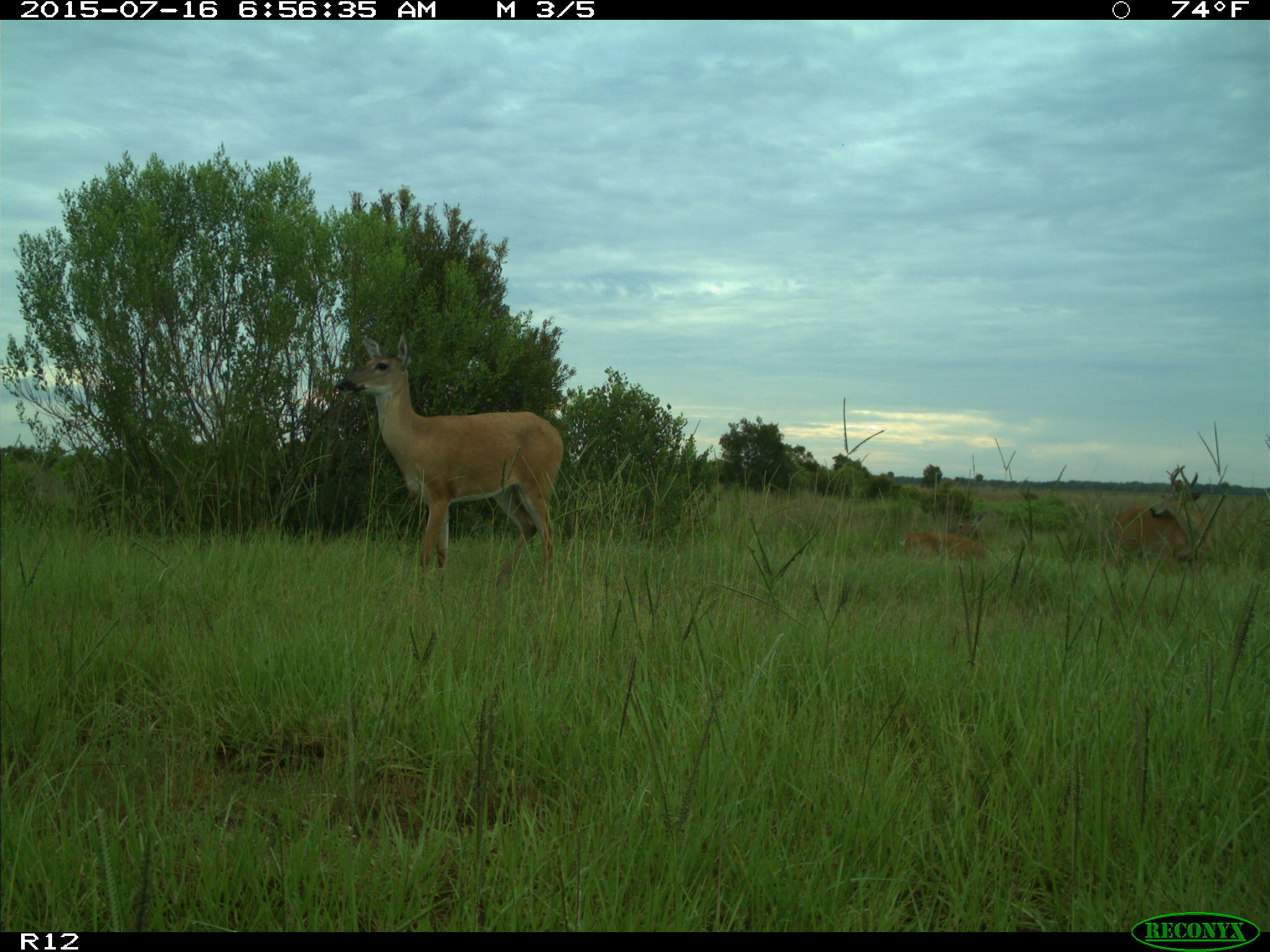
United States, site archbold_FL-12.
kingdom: Animalia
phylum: Chordata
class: Mammalia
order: Artiodactyla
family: Cervidae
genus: Odocoileus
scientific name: Odocoileus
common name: deer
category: unidentified deer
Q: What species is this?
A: Unidentified deer (deer) (Odocoileus).